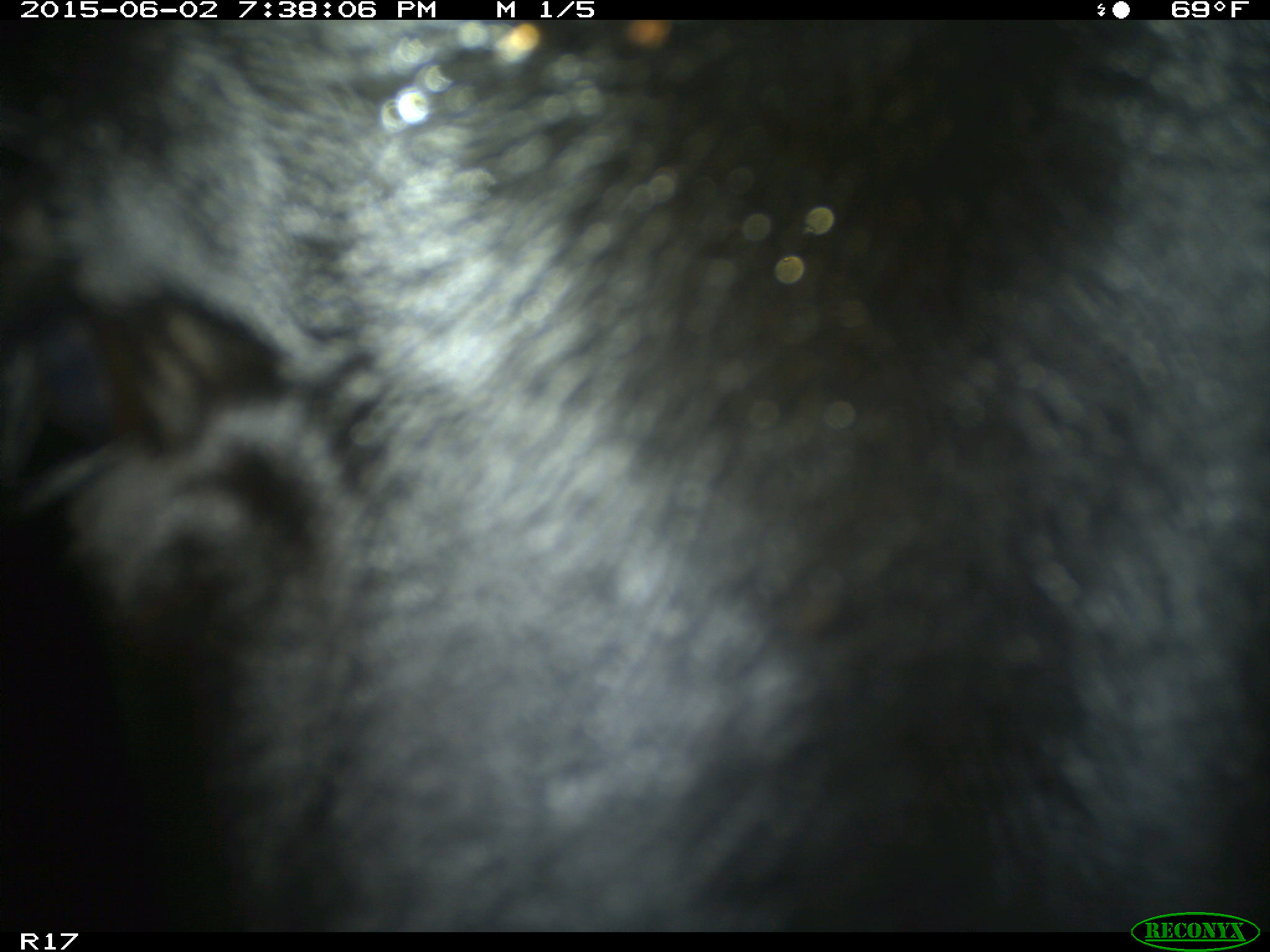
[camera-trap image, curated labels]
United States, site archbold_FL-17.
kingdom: Animalia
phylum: Chordata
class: Mammalia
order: Artiodactyla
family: Bovidae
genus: Bos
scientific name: Bos taurus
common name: domestic cow